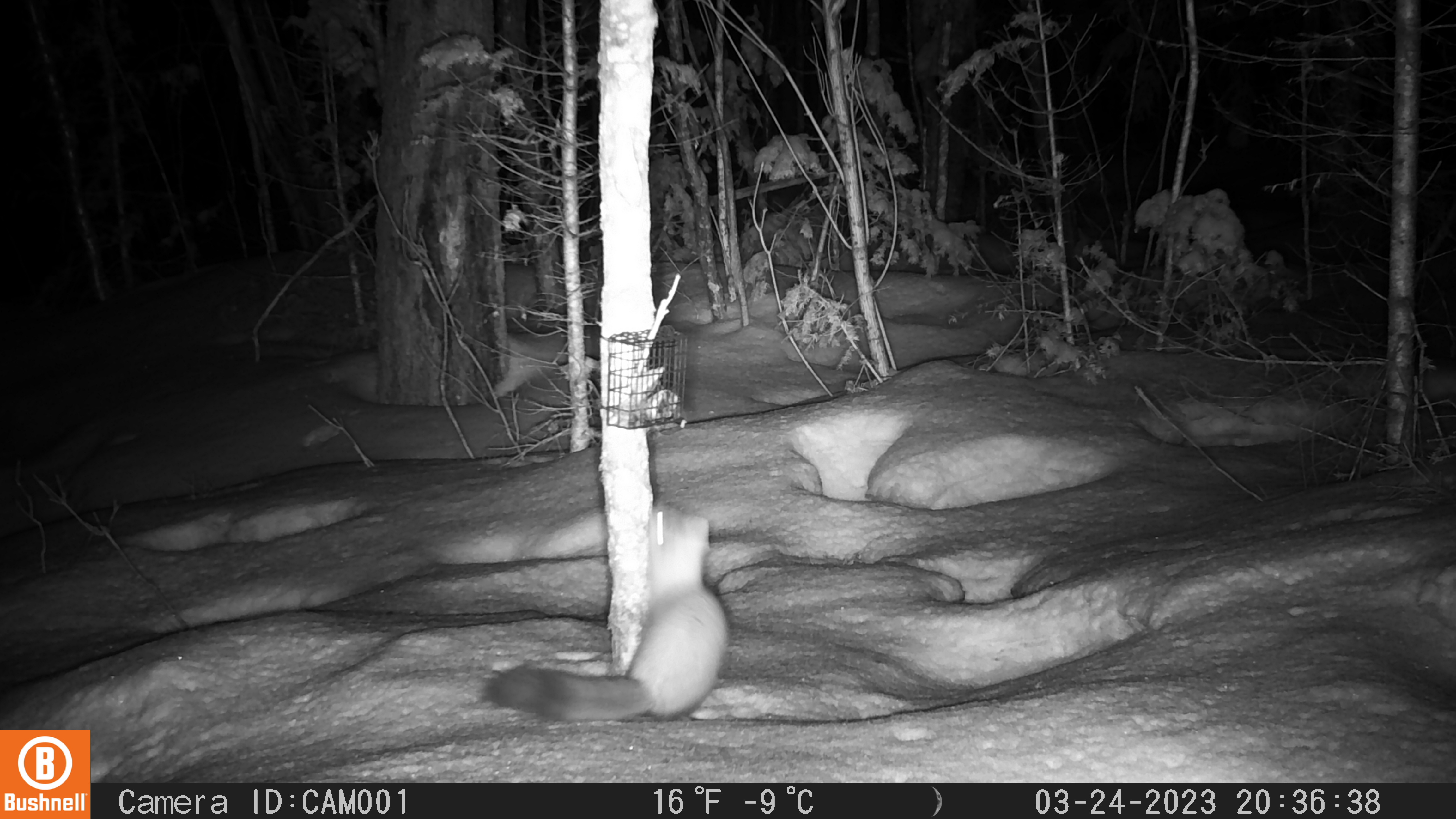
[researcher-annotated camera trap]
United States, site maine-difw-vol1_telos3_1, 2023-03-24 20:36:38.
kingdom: Animalia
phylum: Chordata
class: Mammalia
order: Carnivora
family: Mustelidae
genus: Martes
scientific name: Martes americana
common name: american marten